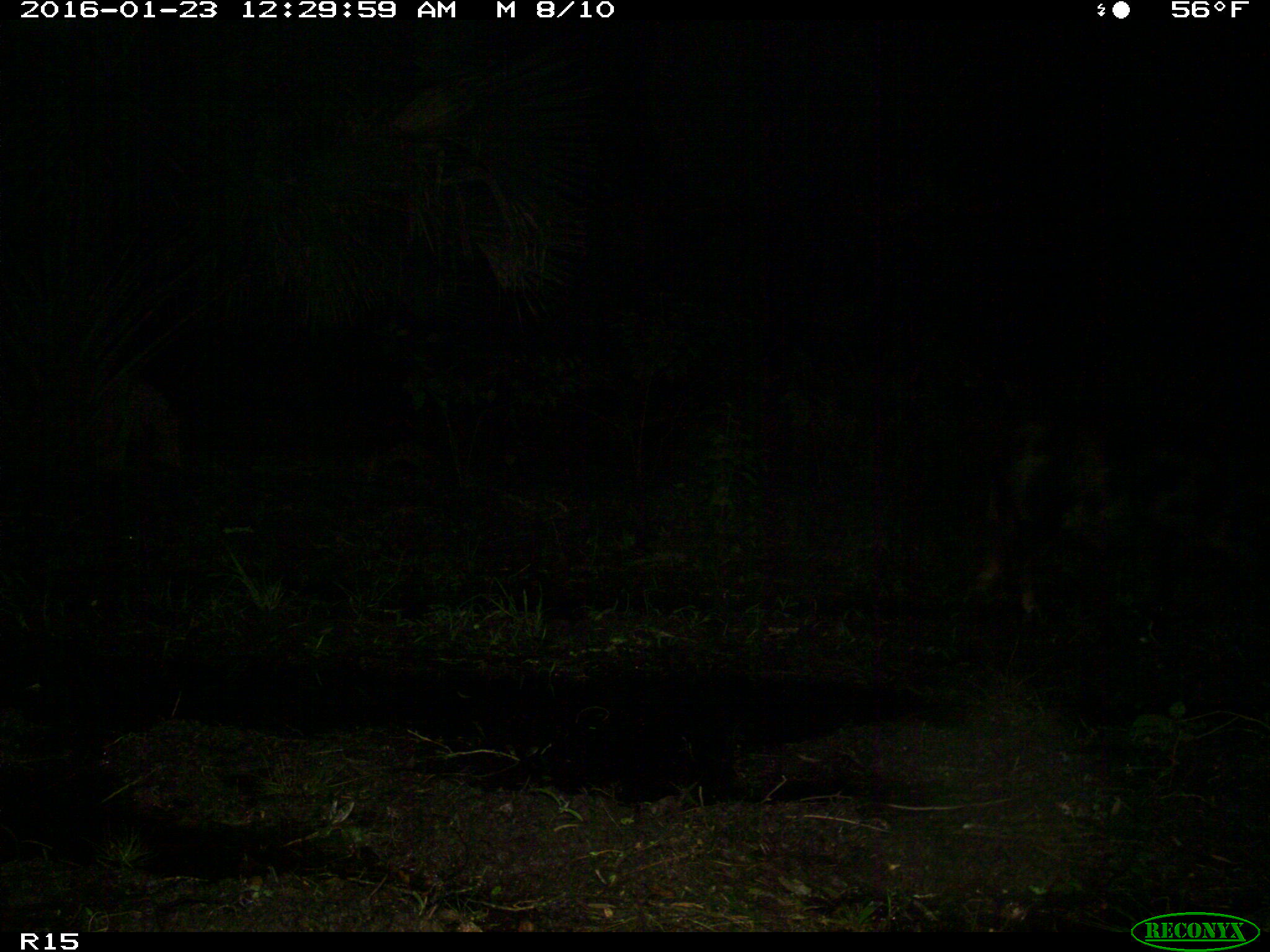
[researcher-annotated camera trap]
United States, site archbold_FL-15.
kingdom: Animalia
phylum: Chordata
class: Mammalia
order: Artiodactyla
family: Suidae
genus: Sus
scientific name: Sus scrofa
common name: wild boar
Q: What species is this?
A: Sus scrofa (wild boar).